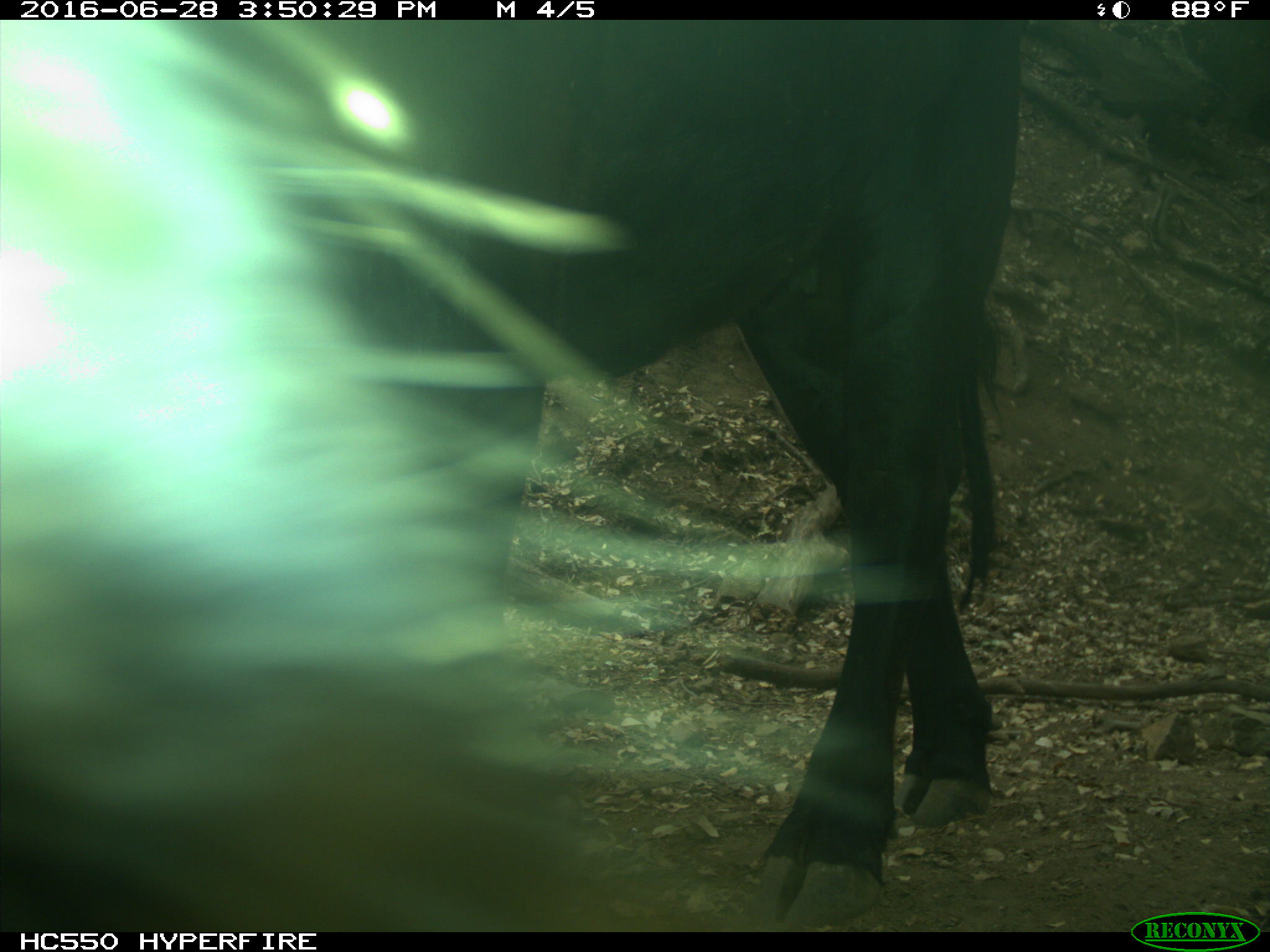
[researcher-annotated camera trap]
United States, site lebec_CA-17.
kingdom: Animalia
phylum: Chordata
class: Mammalia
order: Artiodactyla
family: Bovidae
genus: Bos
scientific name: Bos taurus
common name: domestic cow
Bos taurus (domestic cow).